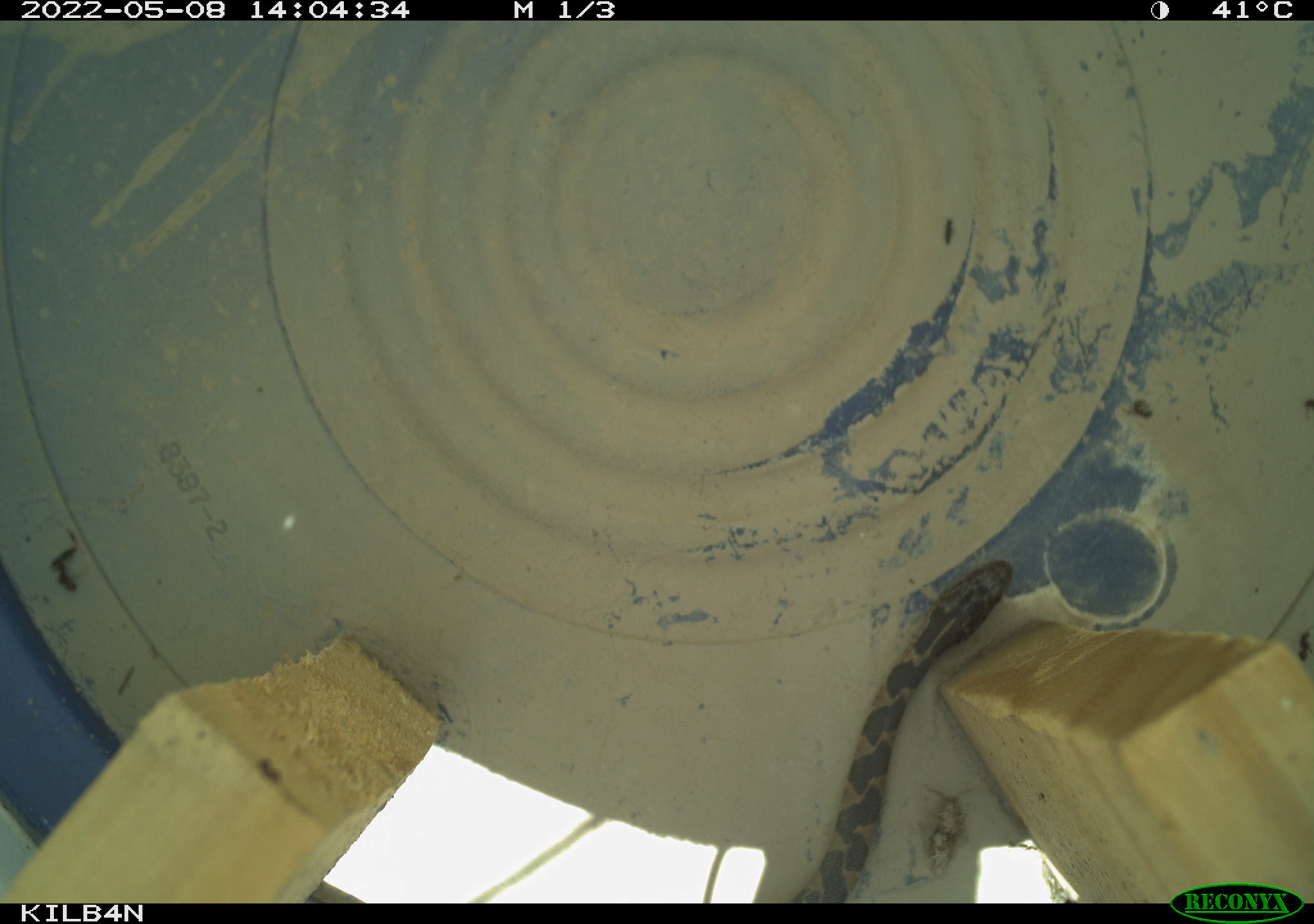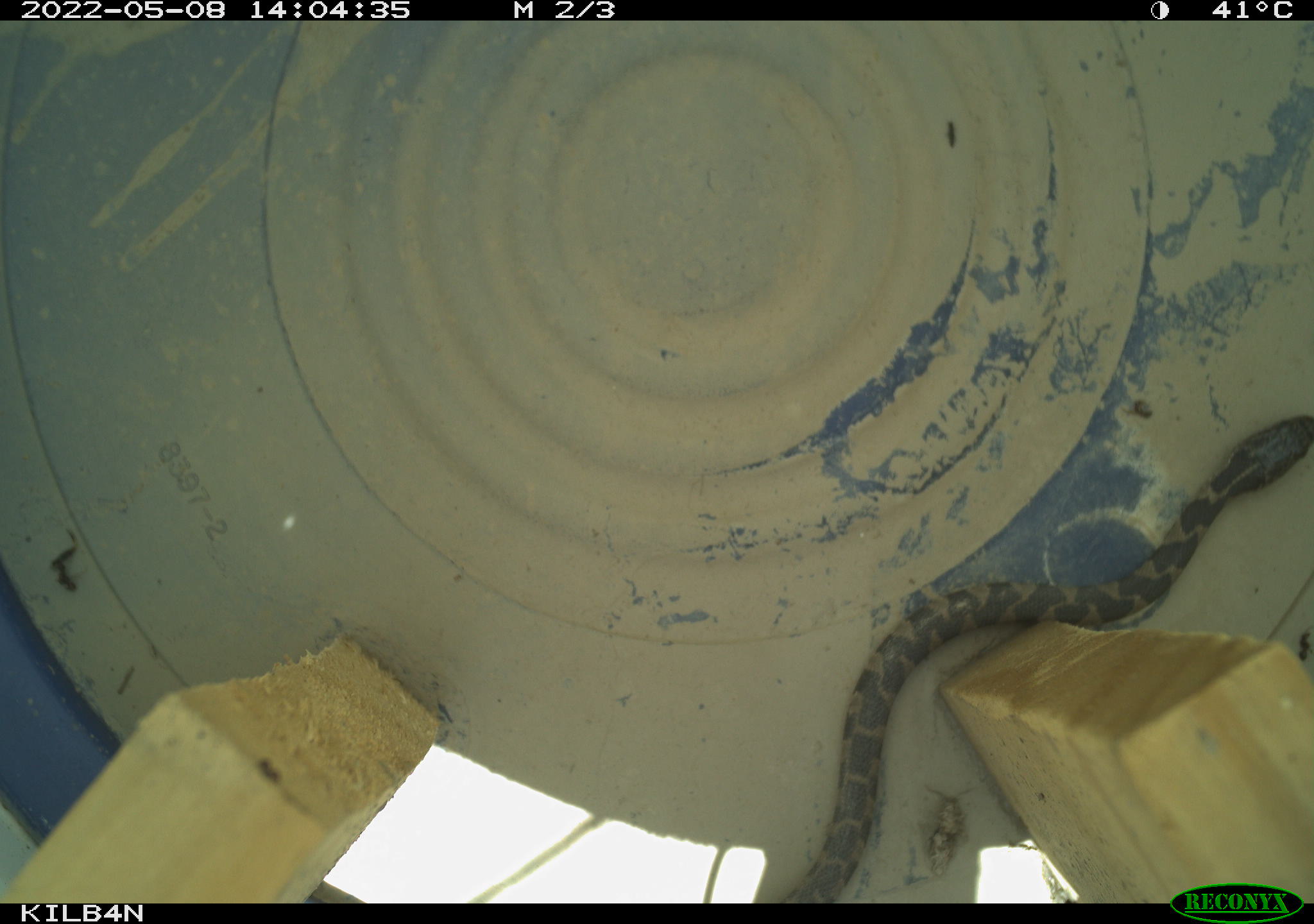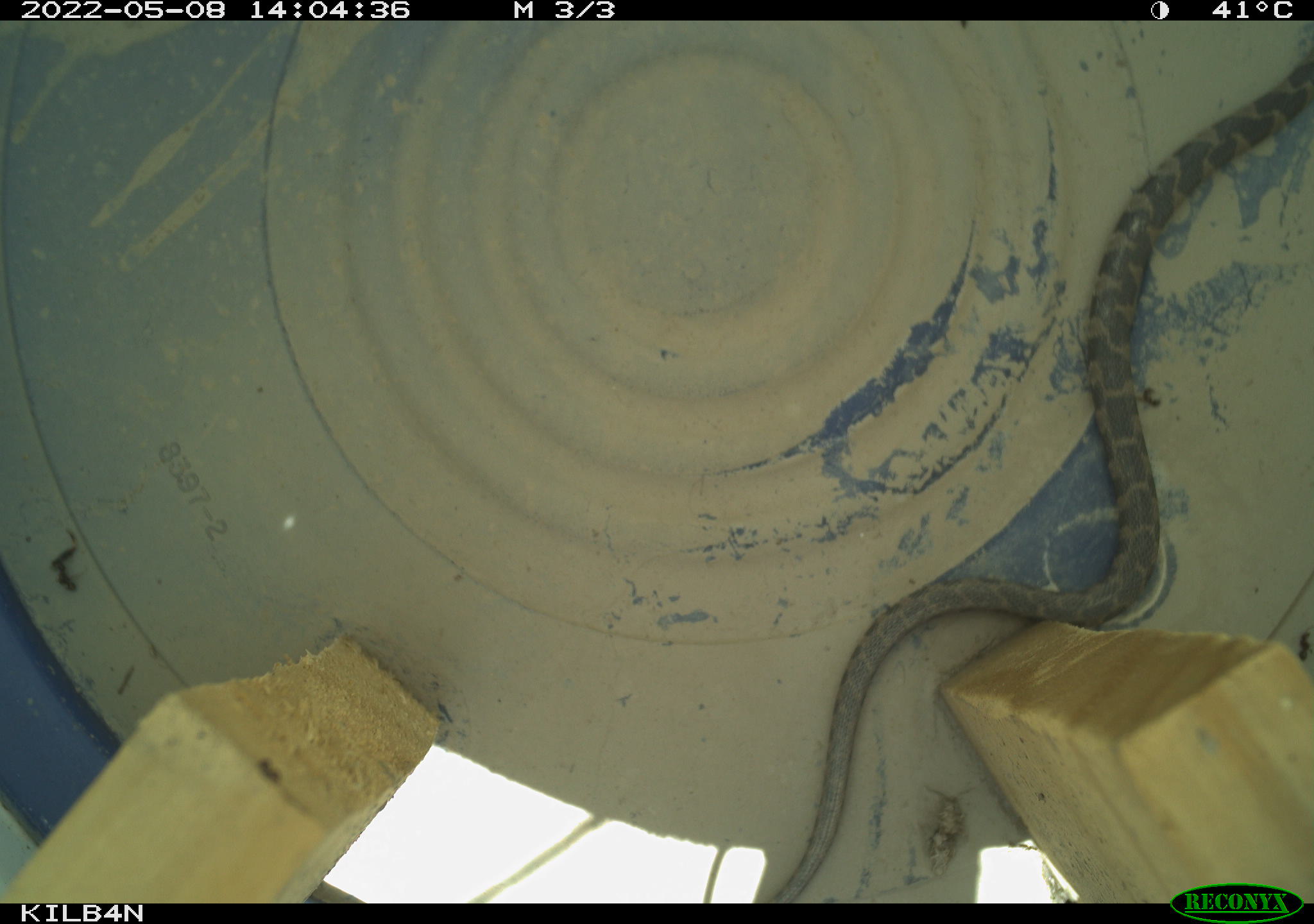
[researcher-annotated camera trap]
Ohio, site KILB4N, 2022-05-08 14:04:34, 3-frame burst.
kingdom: Animalia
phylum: Chordata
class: Reptilia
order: Squamata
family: Colubridae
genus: Nerodia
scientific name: Nerodia sipedon sipedon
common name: northern watersnake